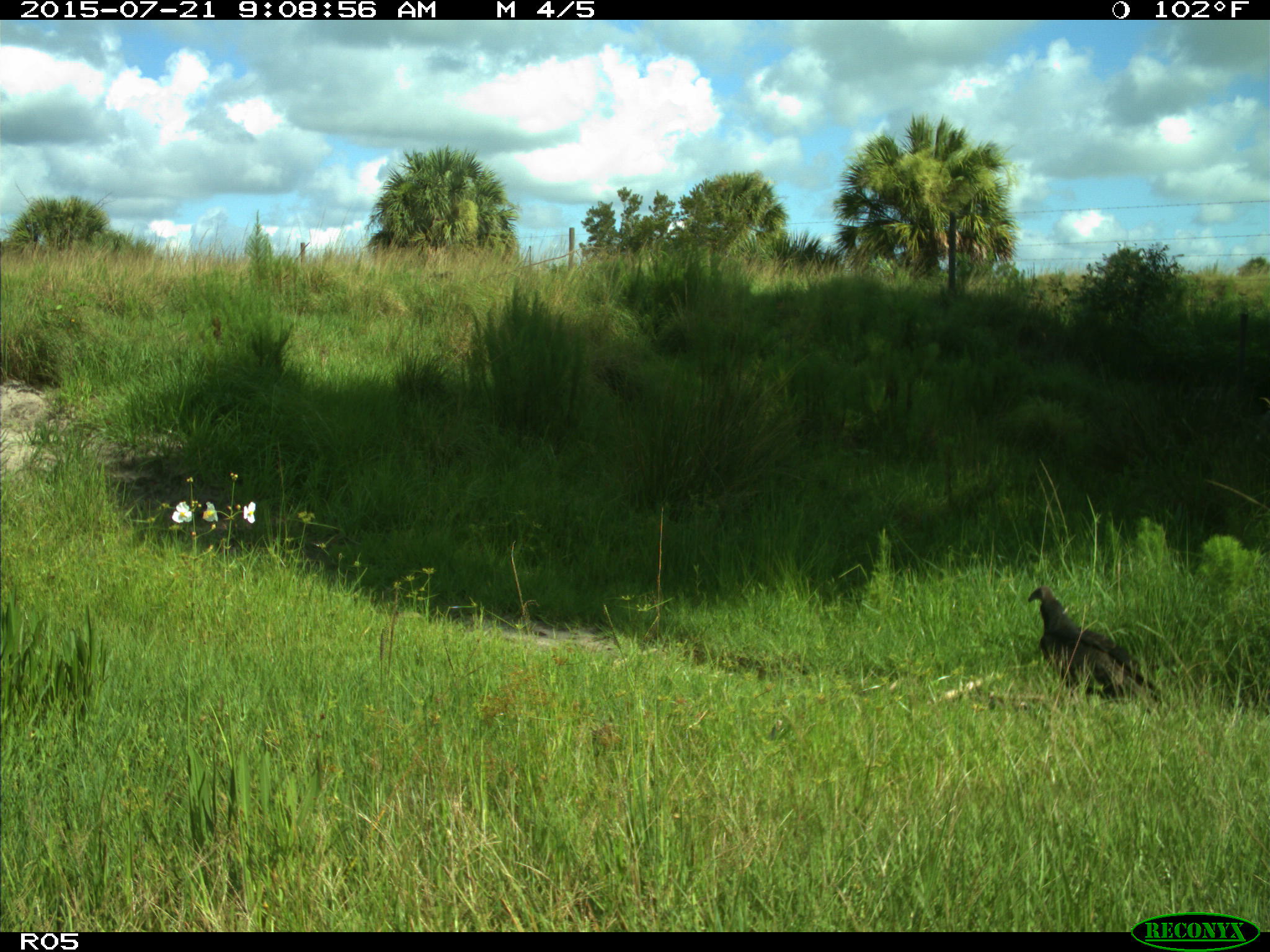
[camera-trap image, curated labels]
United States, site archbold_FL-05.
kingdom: Animalia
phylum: Chordata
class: Aves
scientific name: Aves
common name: birds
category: unidentified bird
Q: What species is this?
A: Unidentified bird (birds) (Aves).